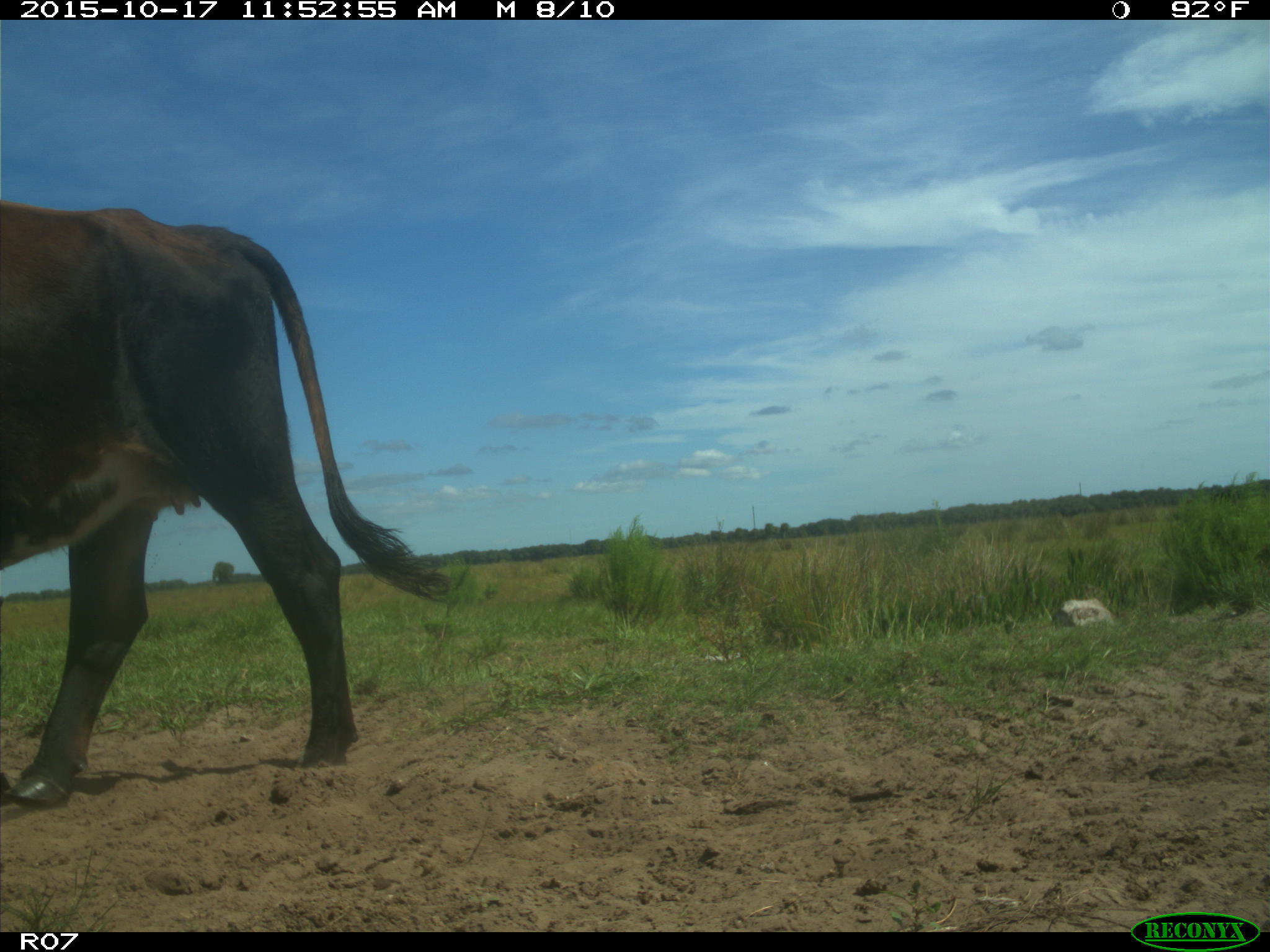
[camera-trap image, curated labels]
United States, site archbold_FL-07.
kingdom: Animalia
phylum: Chordata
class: Mammalia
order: Artiodactyla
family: Bovidae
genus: Bos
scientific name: Bos taurus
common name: domestic cow